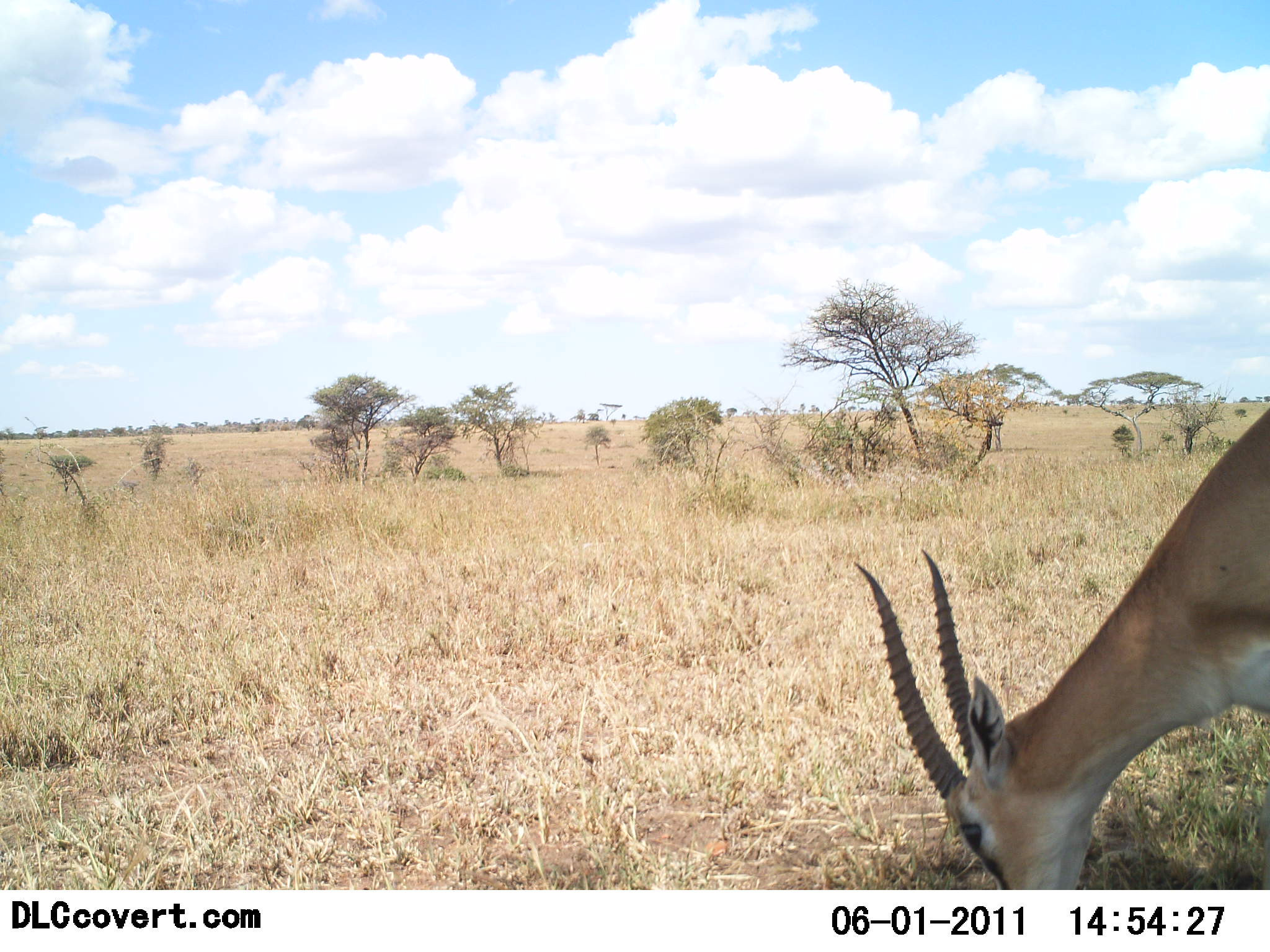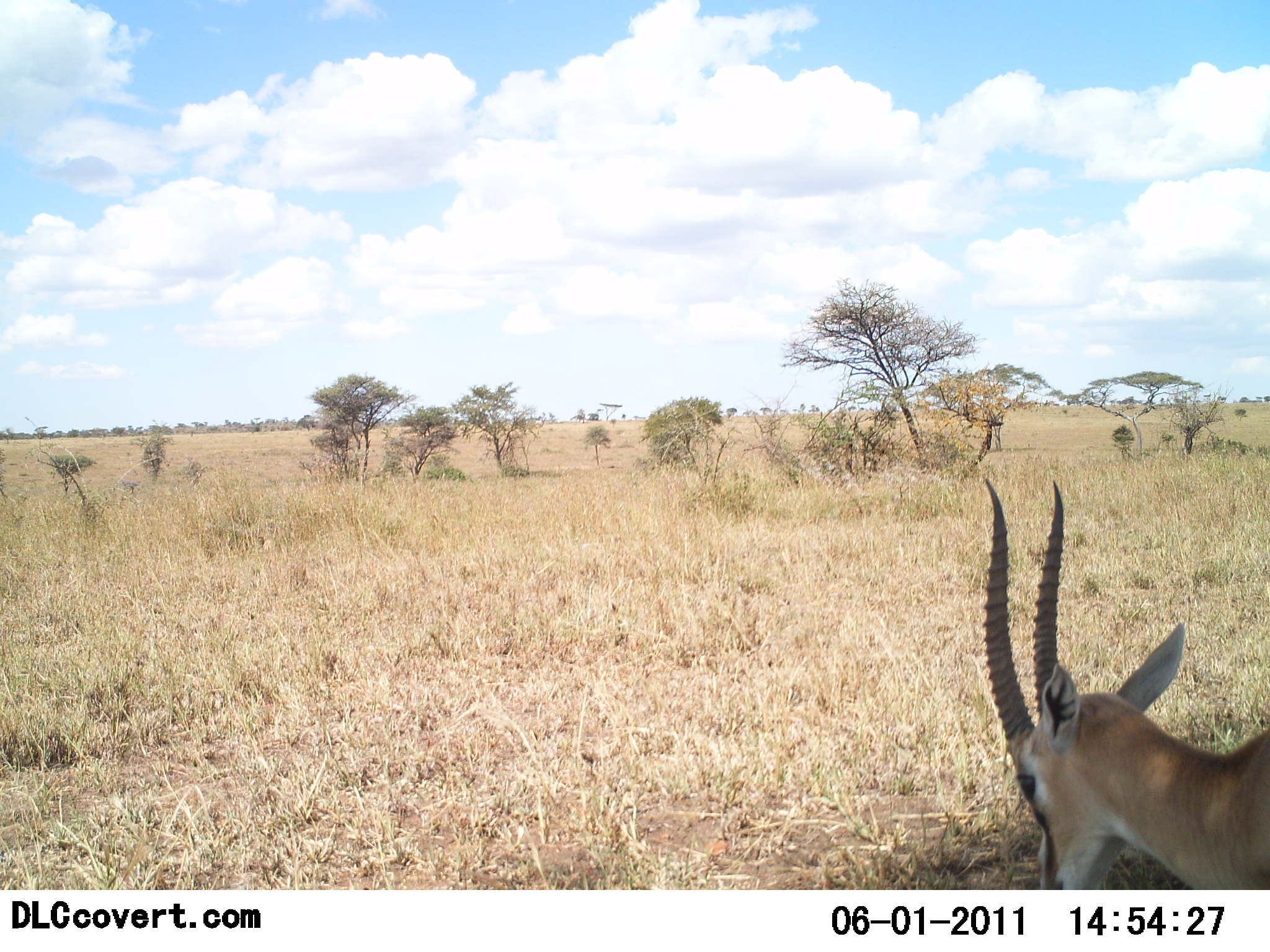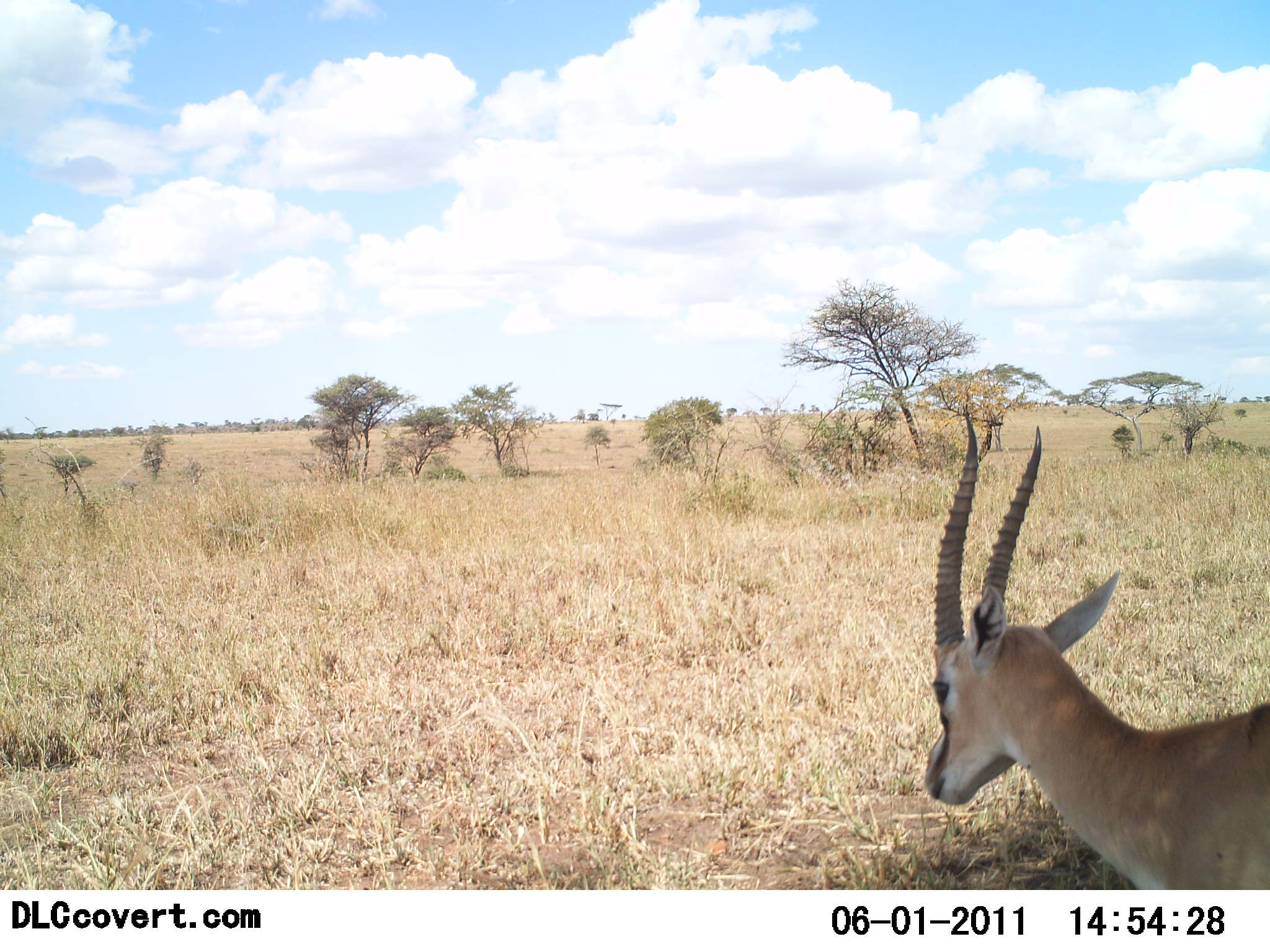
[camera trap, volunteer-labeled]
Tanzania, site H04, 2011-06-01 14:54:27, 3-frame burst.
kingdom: Animalia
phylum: Chordata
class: Mammalia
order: Artiodactyla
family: Bovidae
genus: Eudorcas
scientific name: Eudorcas thomsonii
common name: thomson's gazelle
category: gazellethomsons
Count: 1.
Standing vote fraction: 69%.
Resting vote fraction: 8%.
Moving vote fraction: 15%.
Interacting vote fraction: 0%.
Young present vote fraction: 0%.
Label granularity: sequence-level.